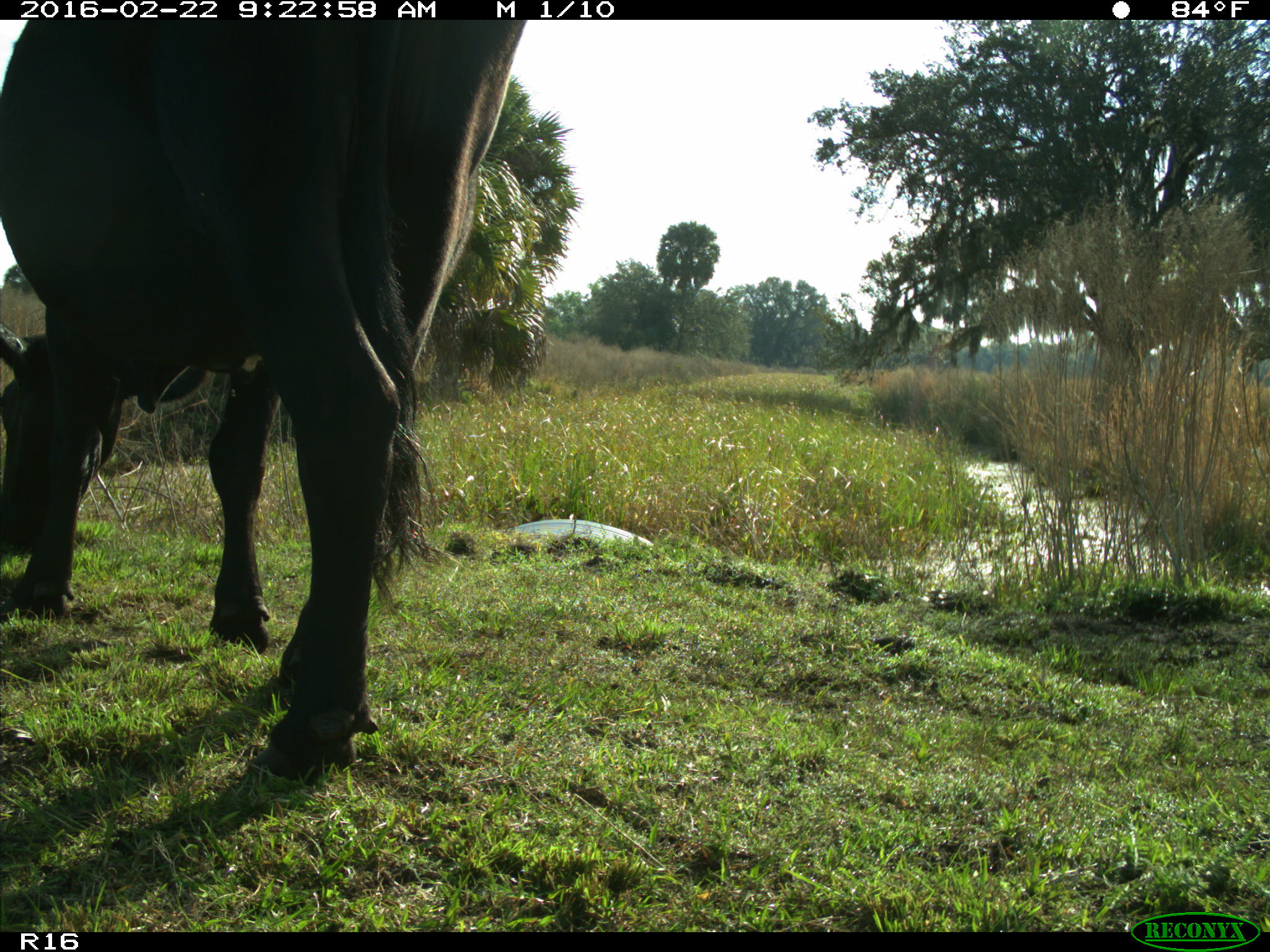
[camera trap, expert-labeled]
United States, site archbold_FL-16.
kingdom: Animalia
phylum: Chordata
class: Mammalia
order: Artiodactyla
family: Bovidae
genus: Bos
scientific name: Bos taurus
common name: domestic cow